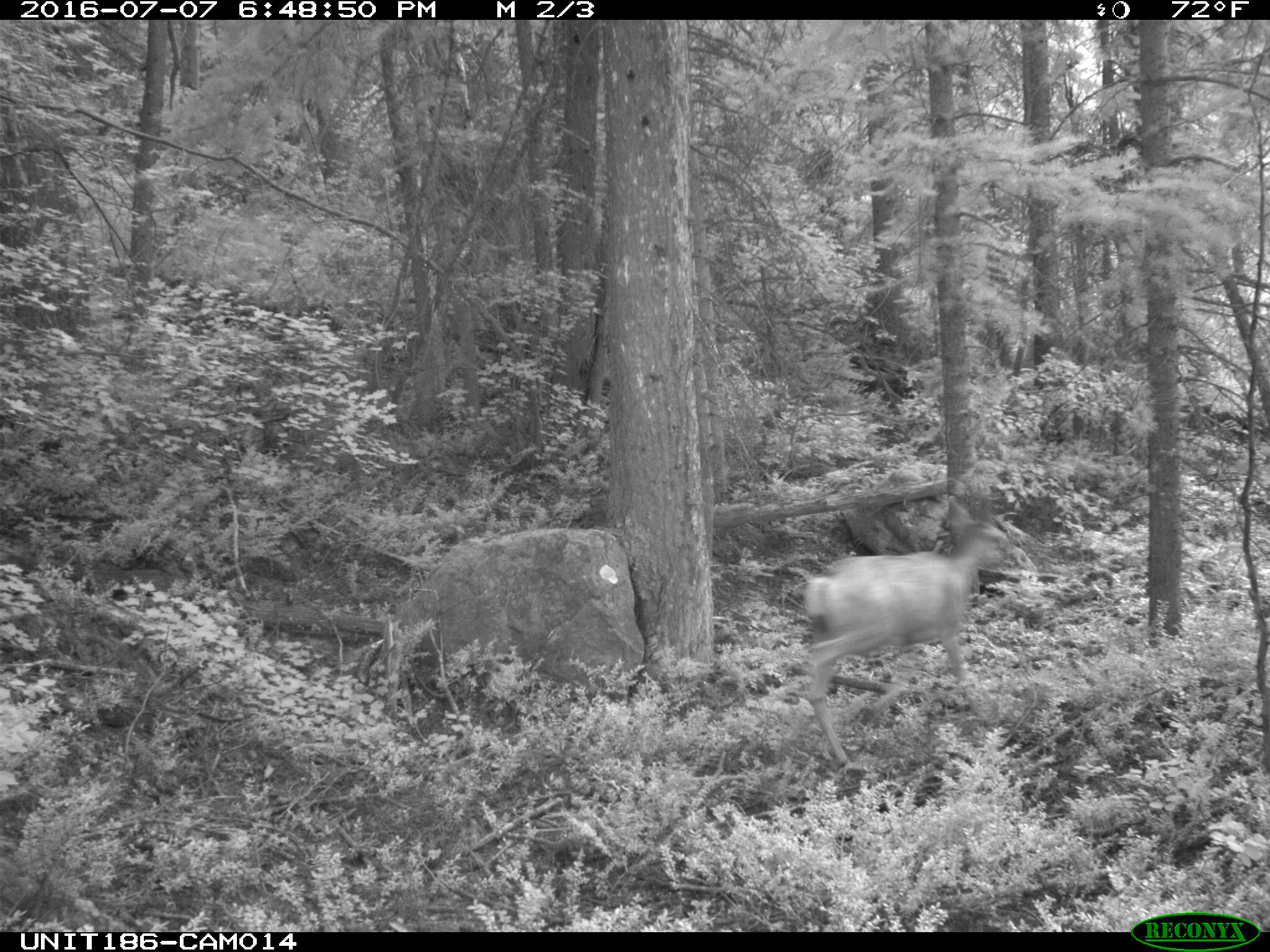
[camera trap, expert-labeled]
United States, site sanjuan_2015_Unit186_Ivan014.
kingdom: Animalia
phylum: Chordata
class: Mammalia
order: Artiodactyla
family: Cervidae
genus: Odocoileus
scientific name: Odocoileus hemionus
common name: mule deer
Odocoileus hemionus (mule deer).